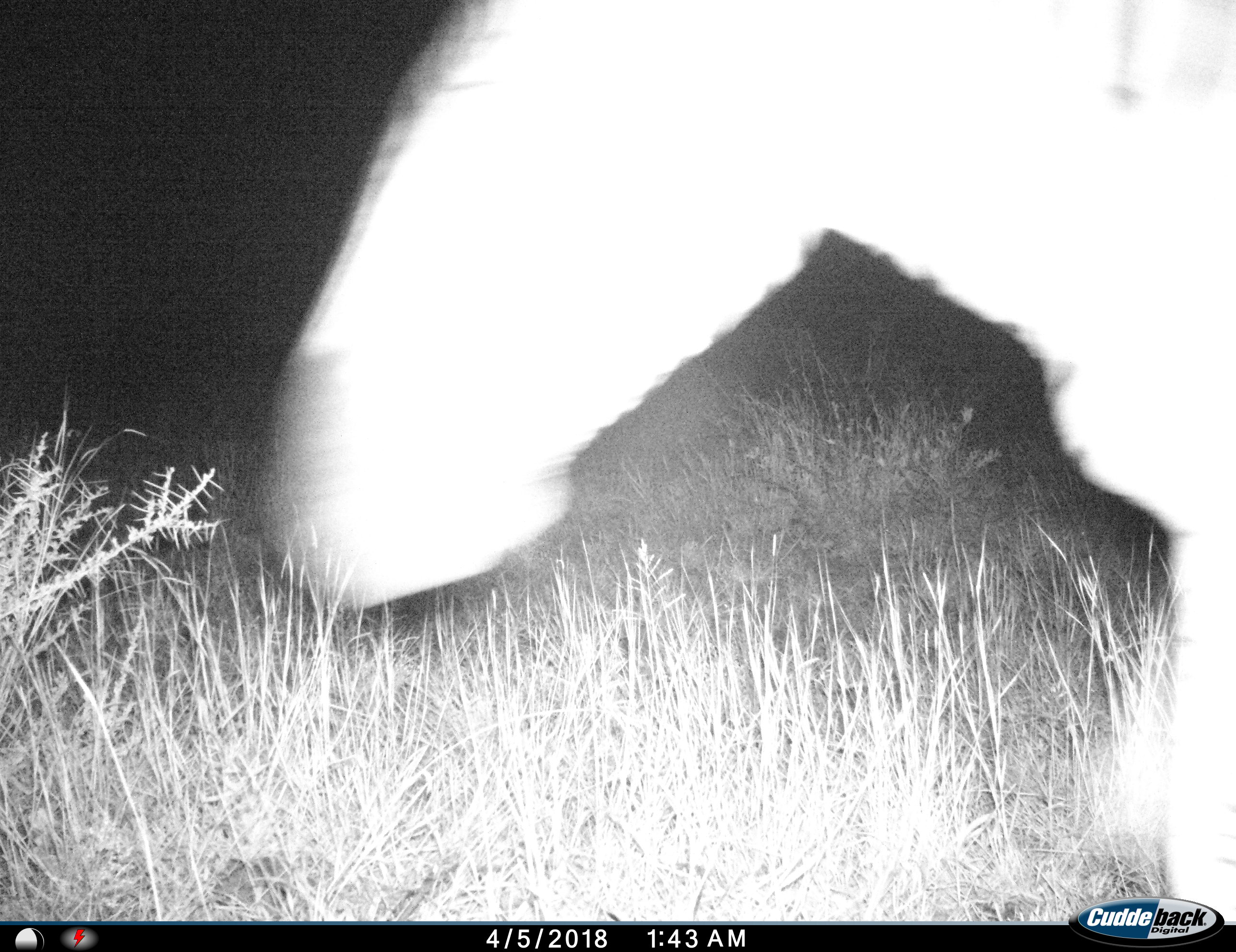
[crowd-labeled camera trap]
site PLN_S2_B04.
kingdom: Animalia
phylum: Chordata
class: Mammalia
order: Perissodactyla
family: Equidae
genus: Equus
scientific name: Equus quagga burchellii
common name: burchell's zebra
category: zebraburchells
Zebraburchells (burchell's zebra) (Equus quagga burchellii), count 1. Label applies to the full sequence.